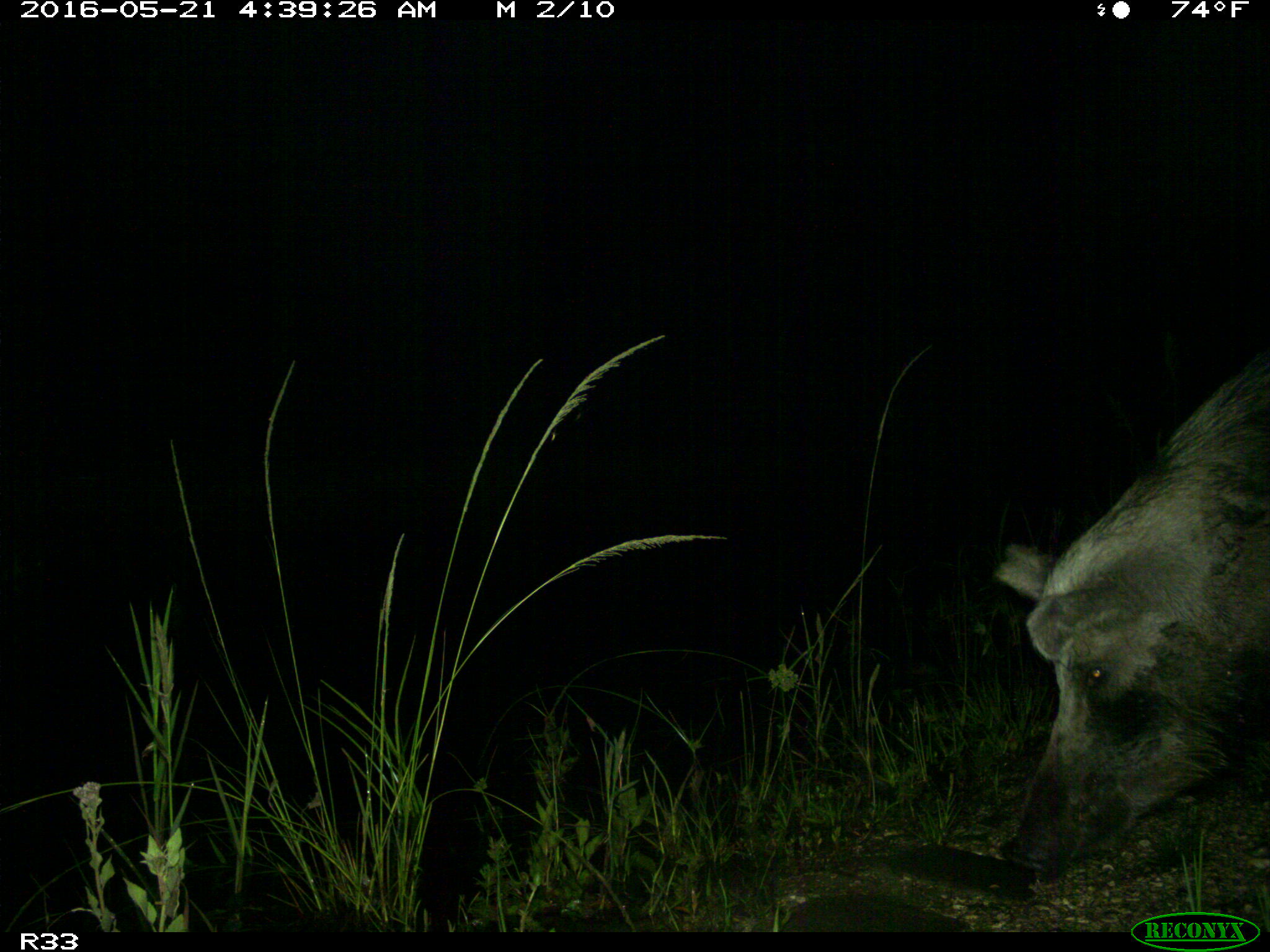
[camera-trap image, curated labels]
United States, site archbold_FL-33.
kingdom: Animalia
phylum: Chordata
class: Mammalia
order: Artiodactyla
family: Suidae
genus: Sus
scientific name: Sus scrofa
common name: wild boar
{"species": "Sus scrofa (wild boar)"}